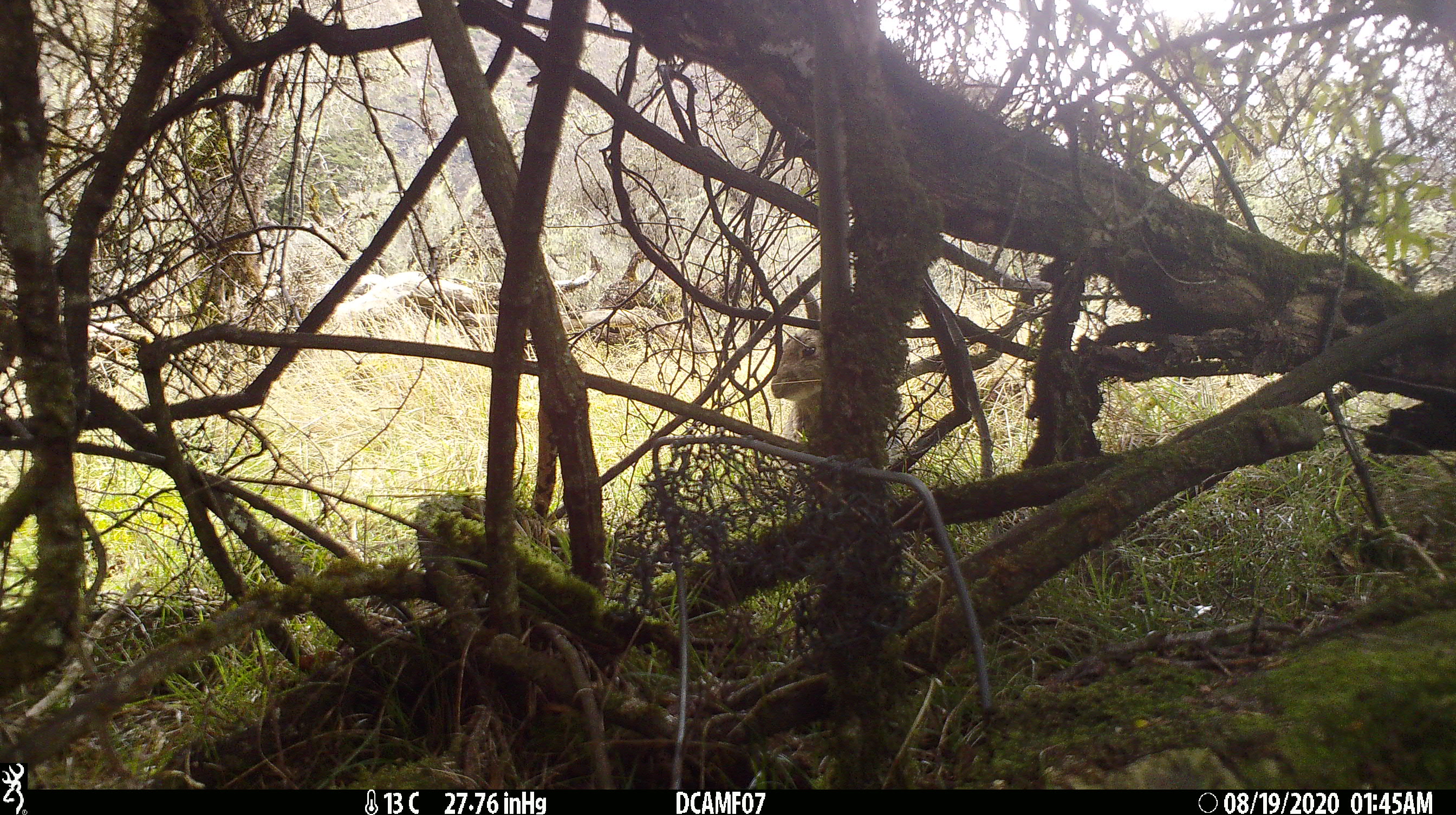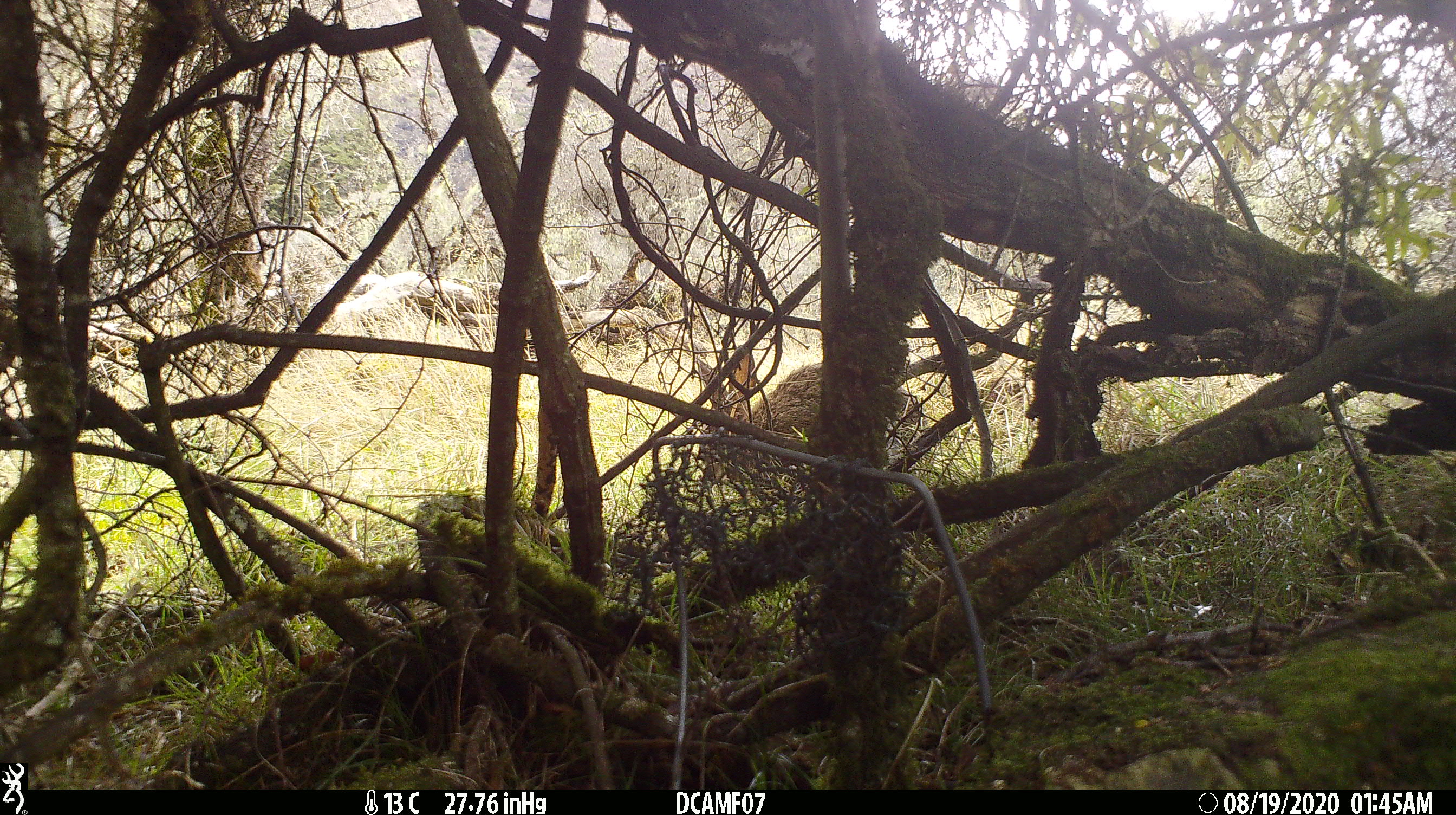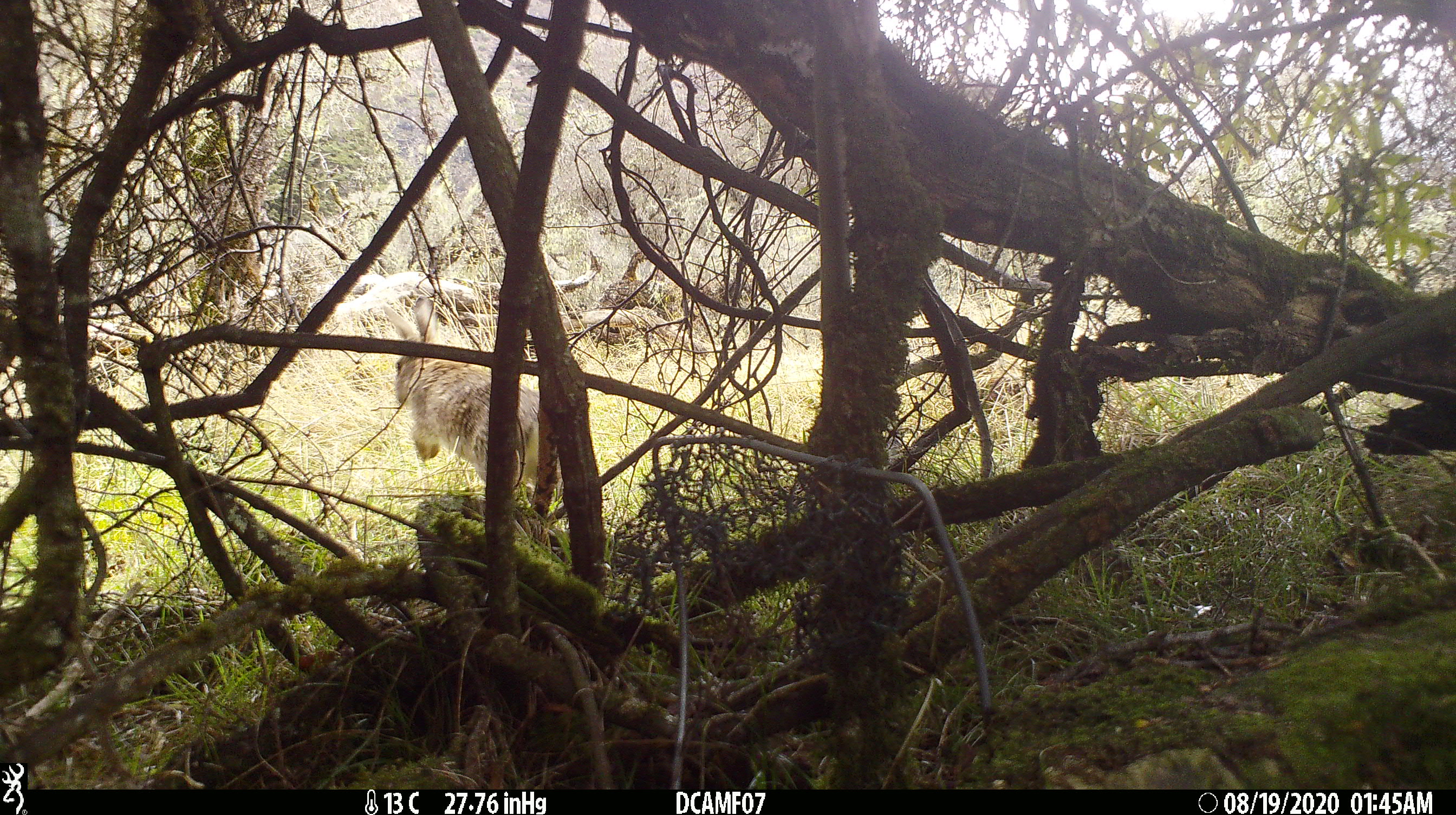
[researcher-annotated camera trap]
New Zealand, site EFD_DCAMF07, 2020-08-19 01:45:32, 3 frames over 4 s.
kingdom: Animalia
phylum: Chordata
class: Mammalia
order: Lagomorpha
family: Leporidae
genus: Oryctolagus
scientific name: Oryctolagus cuniculus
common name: european rabbit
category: rabbit